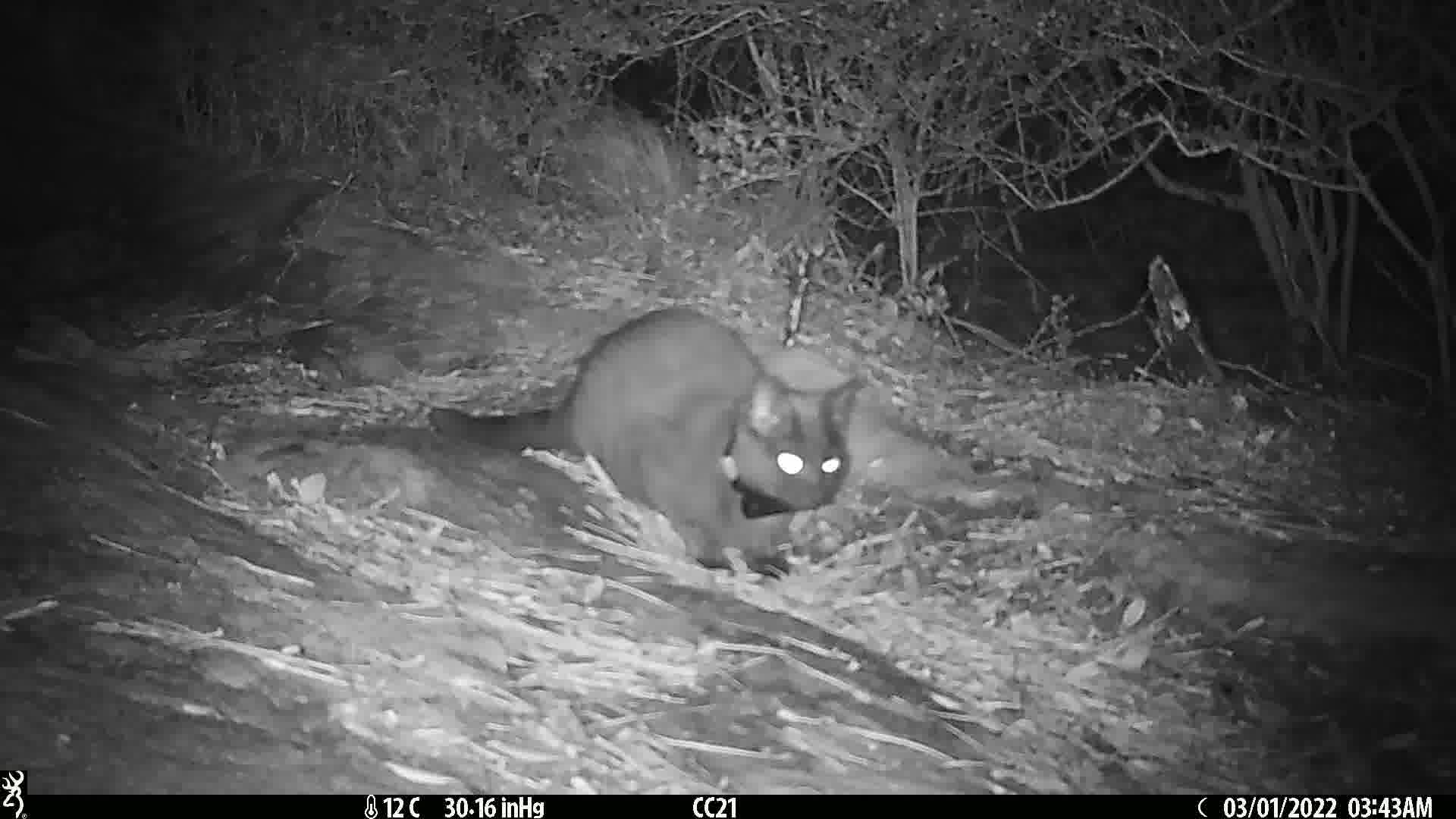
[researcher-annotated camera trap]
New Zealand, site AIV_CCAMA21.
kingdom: Animalia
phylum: Chordata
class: Mammalia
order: Carnivora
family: Felidae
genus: Felis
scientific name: Felis catus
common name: domestic cat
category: cat